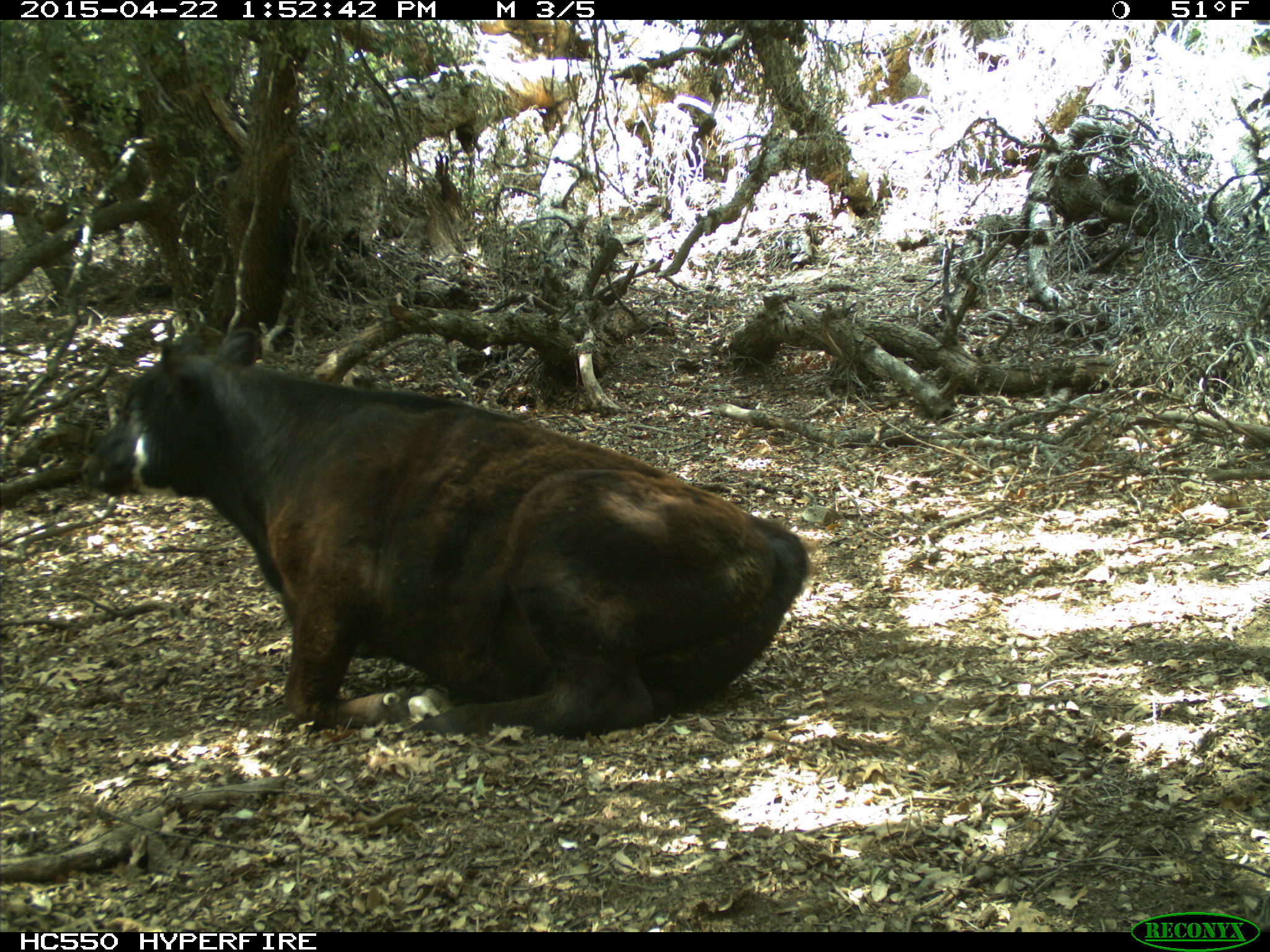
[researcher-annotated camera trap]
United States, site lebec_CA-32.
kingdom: Animalia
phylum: Chordata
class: Mammalia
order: Artiodactyla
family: Bovidae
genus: Bos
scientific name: Bos taurus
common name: domestic cow